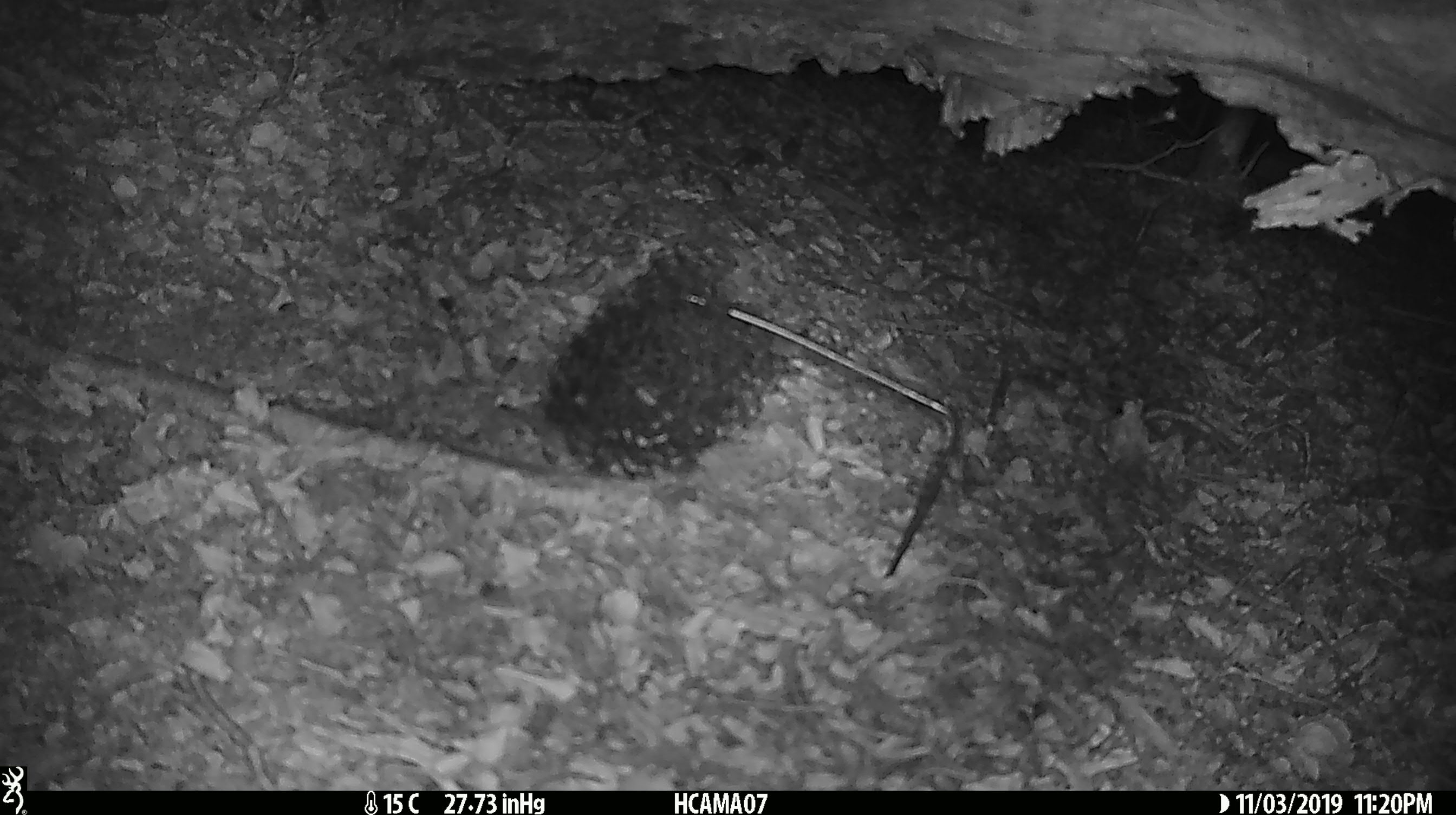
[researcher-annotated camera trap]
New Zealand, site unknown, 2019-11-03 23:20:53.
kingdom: Animalia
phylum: Chordata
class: Mammalia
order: Rodentia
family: Muridae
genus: Mus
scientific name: Mus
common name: mouse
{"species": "mouse (Mus)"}